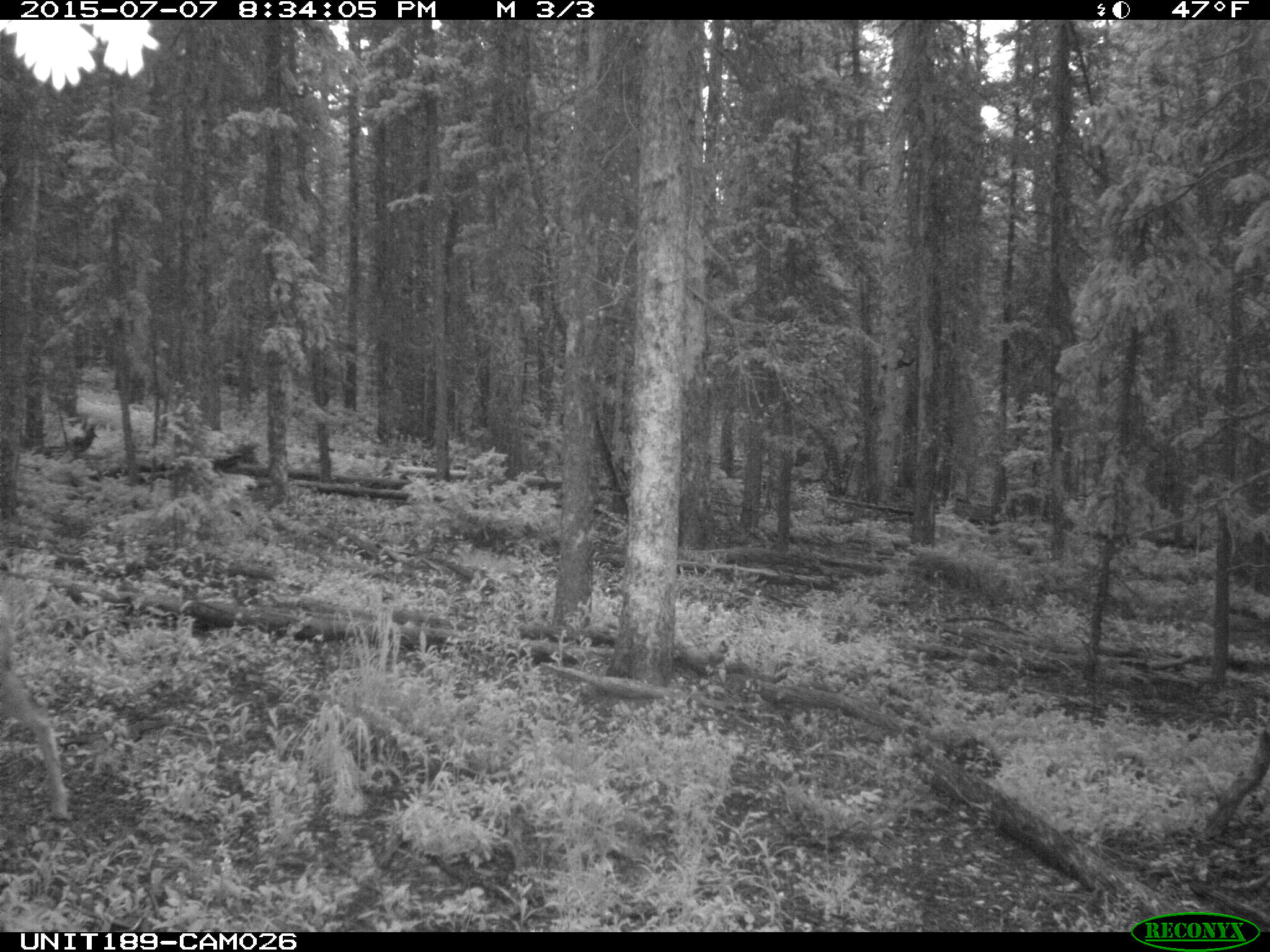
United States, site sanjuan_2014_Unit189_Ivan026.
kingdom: Animalia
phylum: Chordata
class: Mammalia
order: Artiodactyla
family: Cervidae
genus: Odocoileus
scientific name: Odocoileus hemionus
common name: mule deer